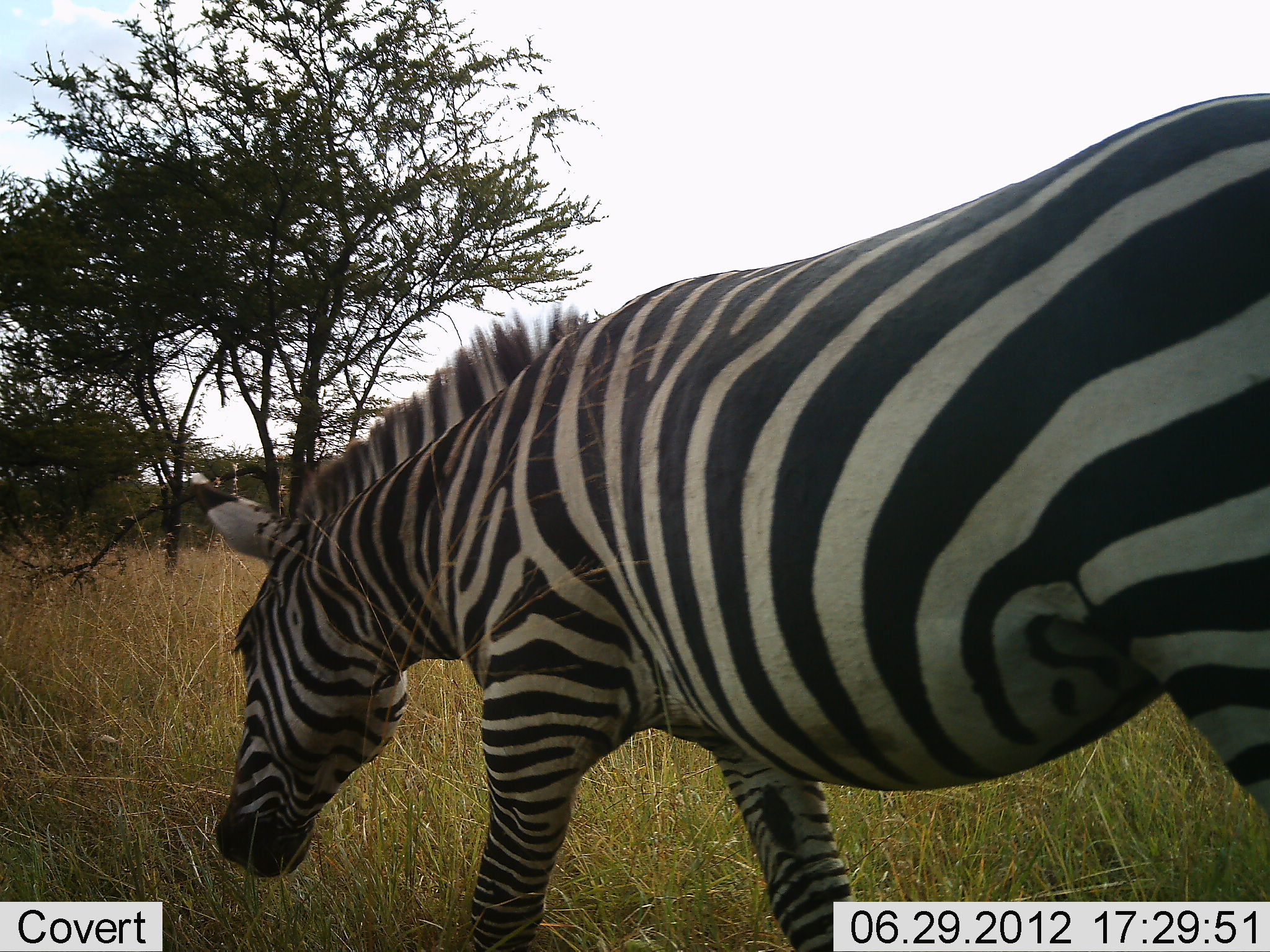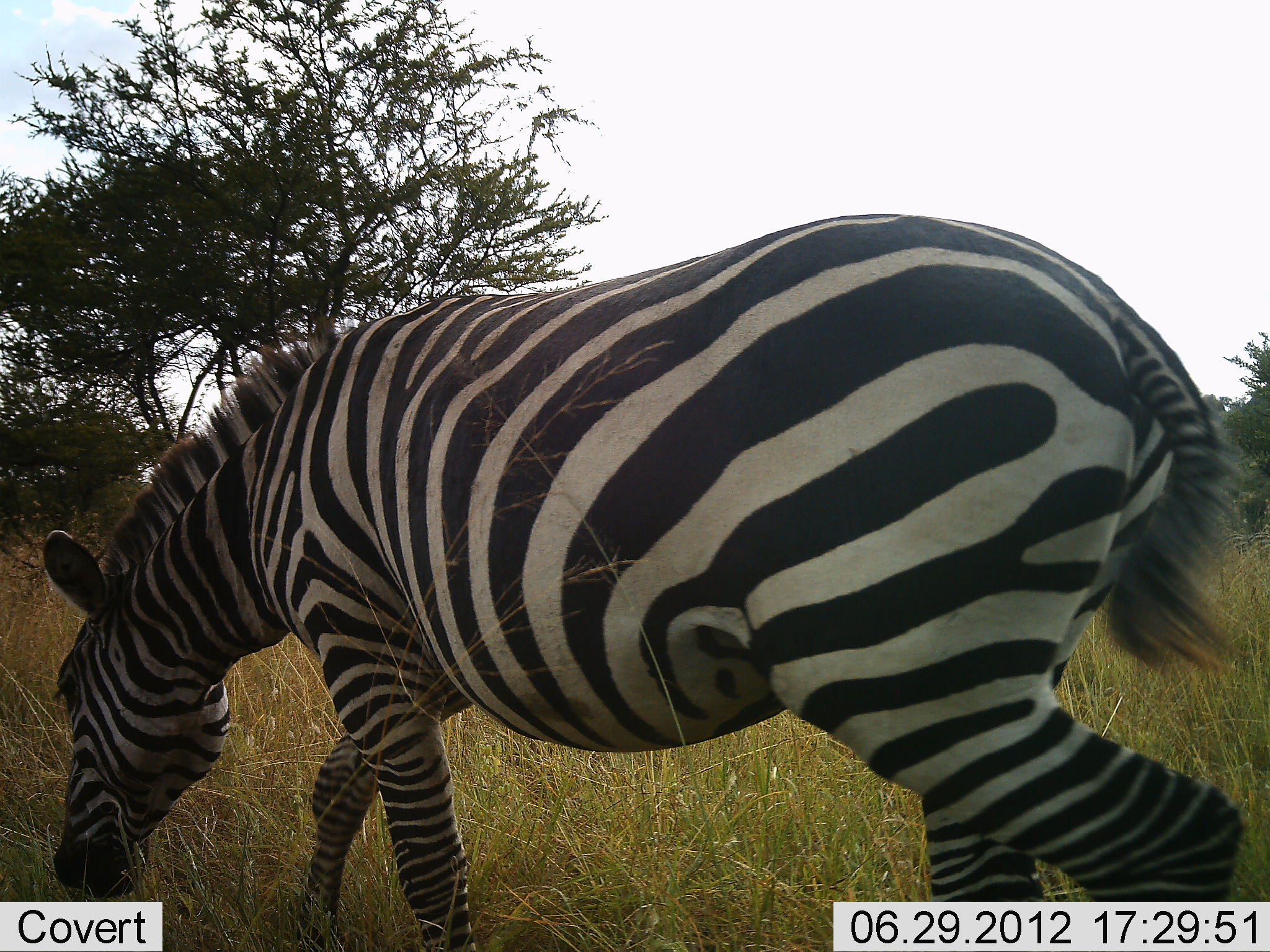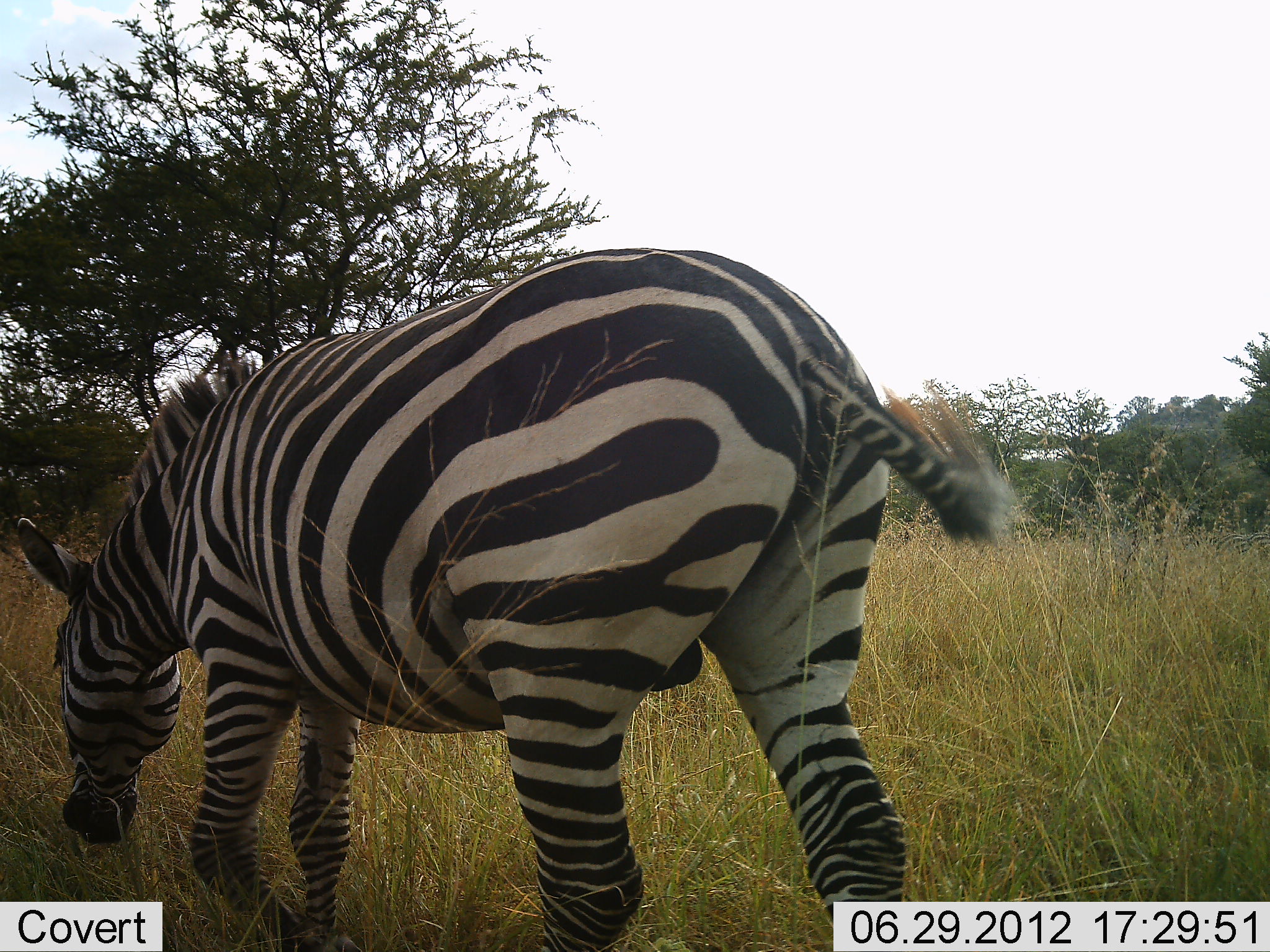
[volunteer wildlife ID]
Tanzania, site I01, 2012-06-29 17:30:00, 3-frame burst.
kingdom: Animalia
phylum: Chordata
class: Mammalia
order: Perissodactyla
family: Equidae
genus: Equus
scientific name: Equus quagga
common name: plains zebra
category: zebra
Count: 1.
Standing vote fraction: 0%.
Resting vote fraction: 0%.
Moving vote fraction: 60%.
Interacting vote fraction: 0%.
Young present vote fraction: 0%.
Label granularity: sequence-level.